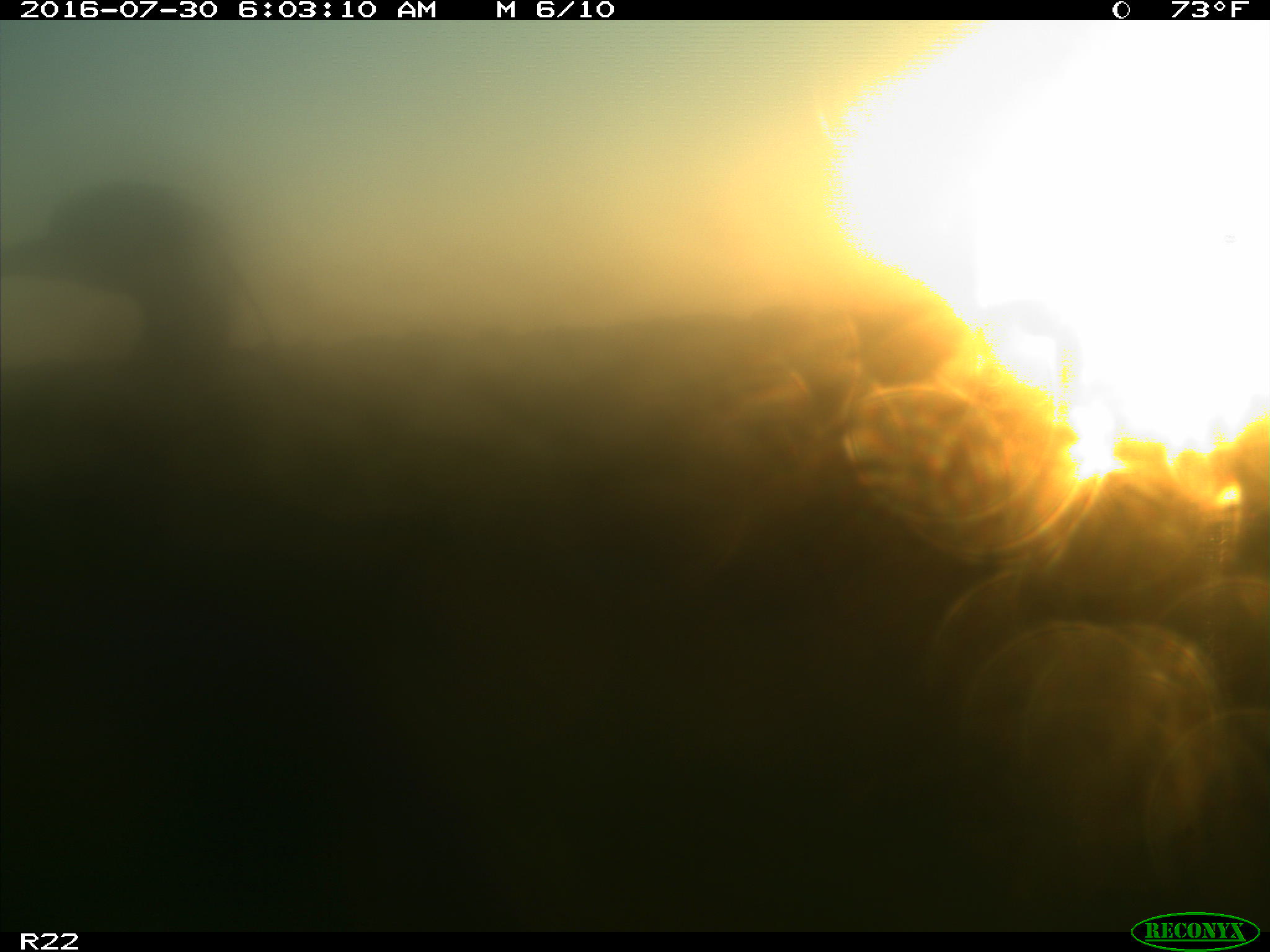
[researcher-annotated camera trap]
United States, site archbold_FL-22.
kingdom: Animalia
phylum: Chordata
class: Aves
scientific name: Aves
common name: birds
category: unidentified bird